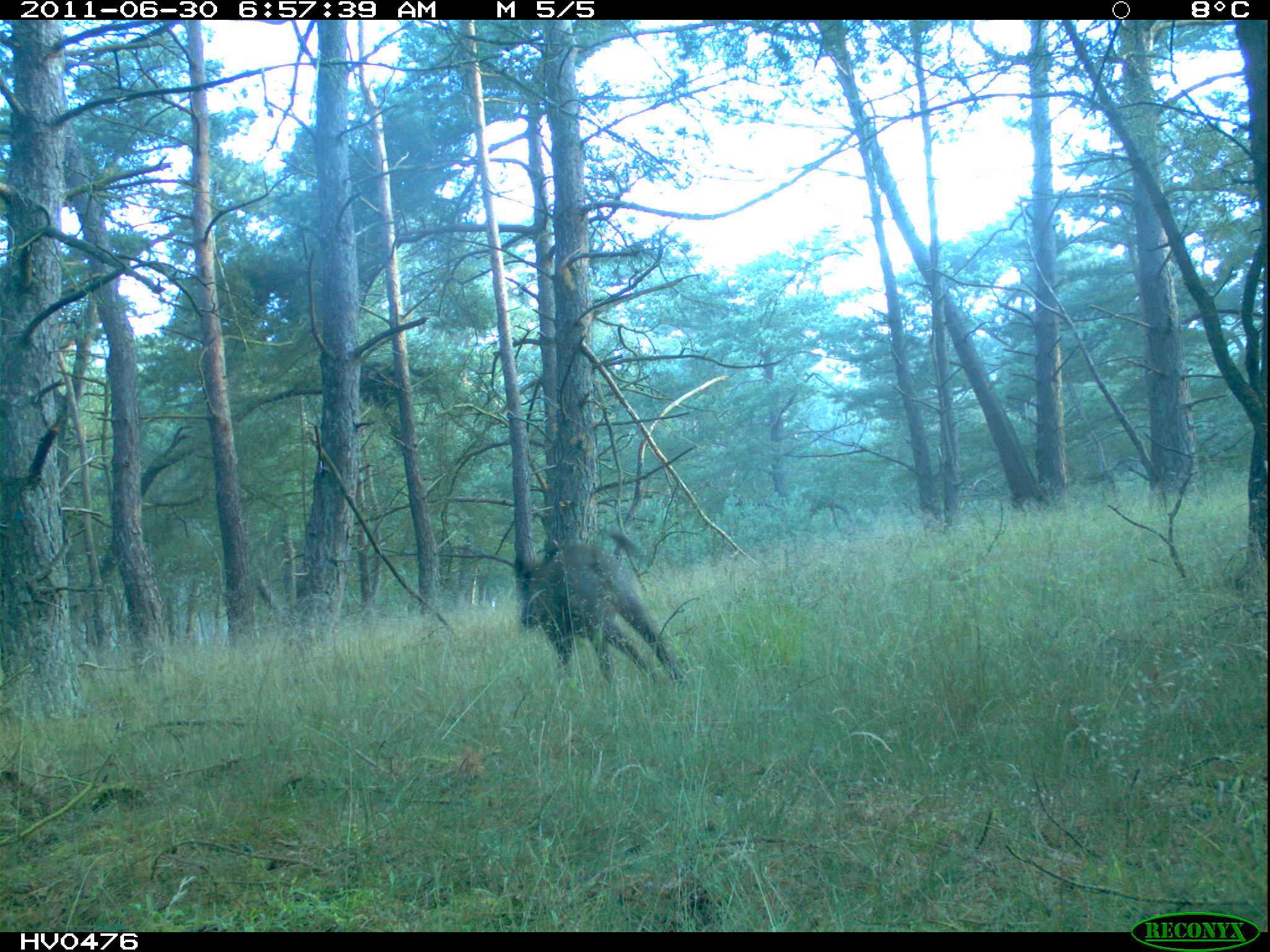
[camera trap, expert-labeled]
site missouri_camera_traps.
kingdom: Animalia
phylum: Chordata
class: Mammalia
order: Artiodactyla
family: Suidae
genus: Sus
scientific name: Sus scrofa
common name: wild boar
Wild boar (Sus scrofa). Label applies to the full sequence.